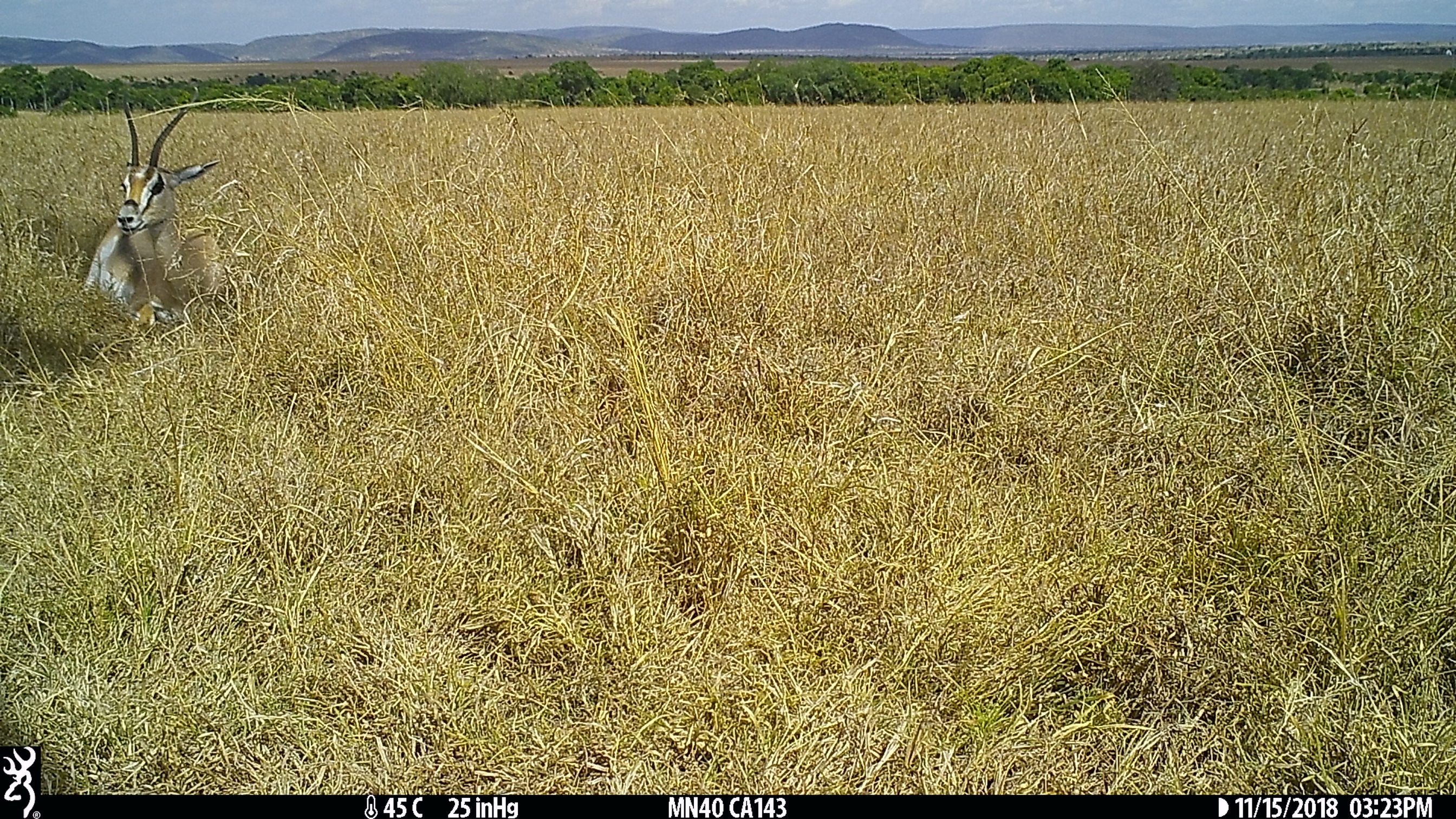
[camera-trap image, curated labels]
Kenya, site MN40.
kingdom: Animalia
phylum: Chordata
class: Mammalia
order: Artiodactyla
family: Bovidae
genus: Nanger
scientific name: Nanger granti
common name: grant's gazelle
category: gazelle grants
Gazelle grants (grant's gazelle) (Nanger granti).